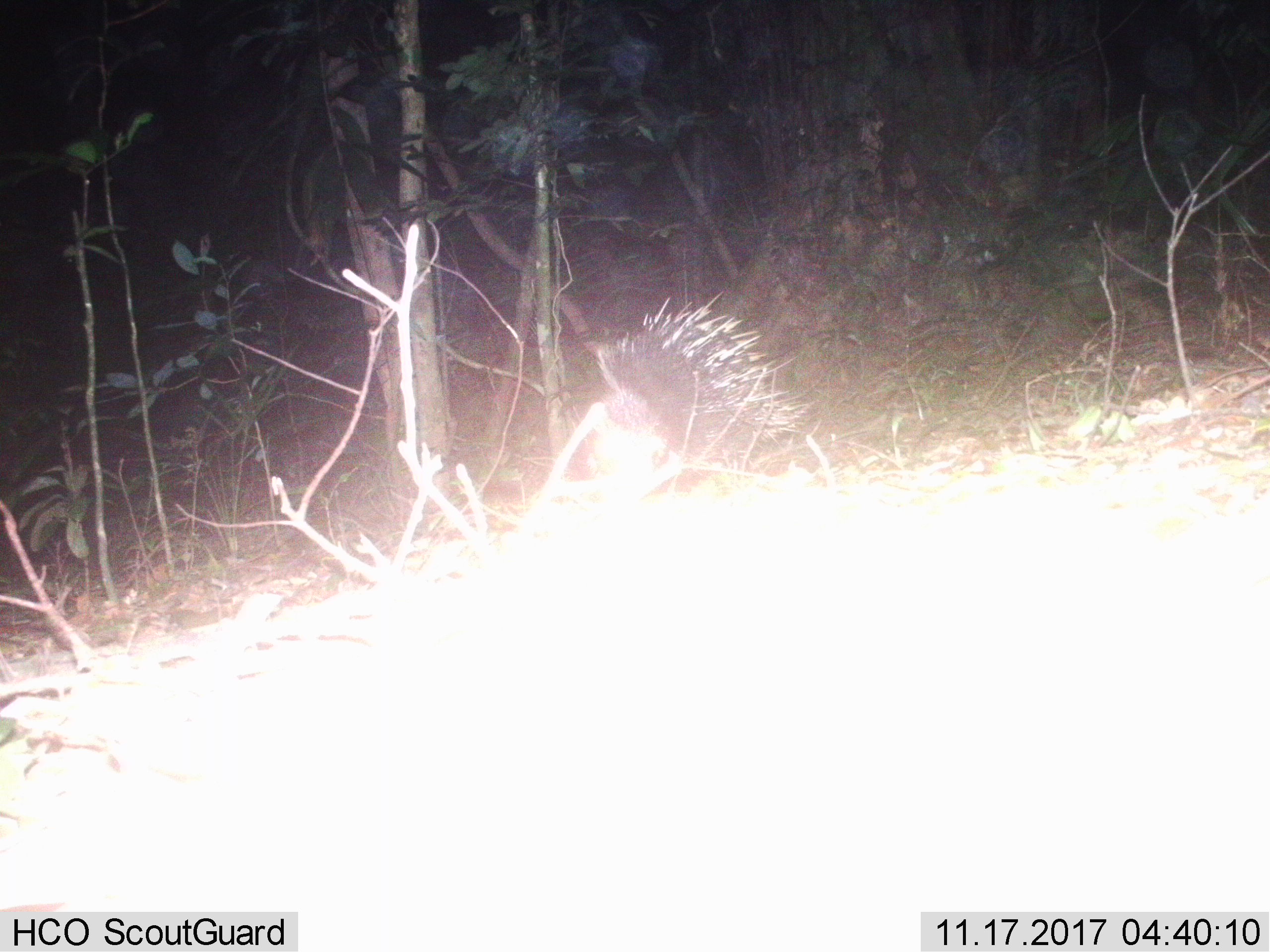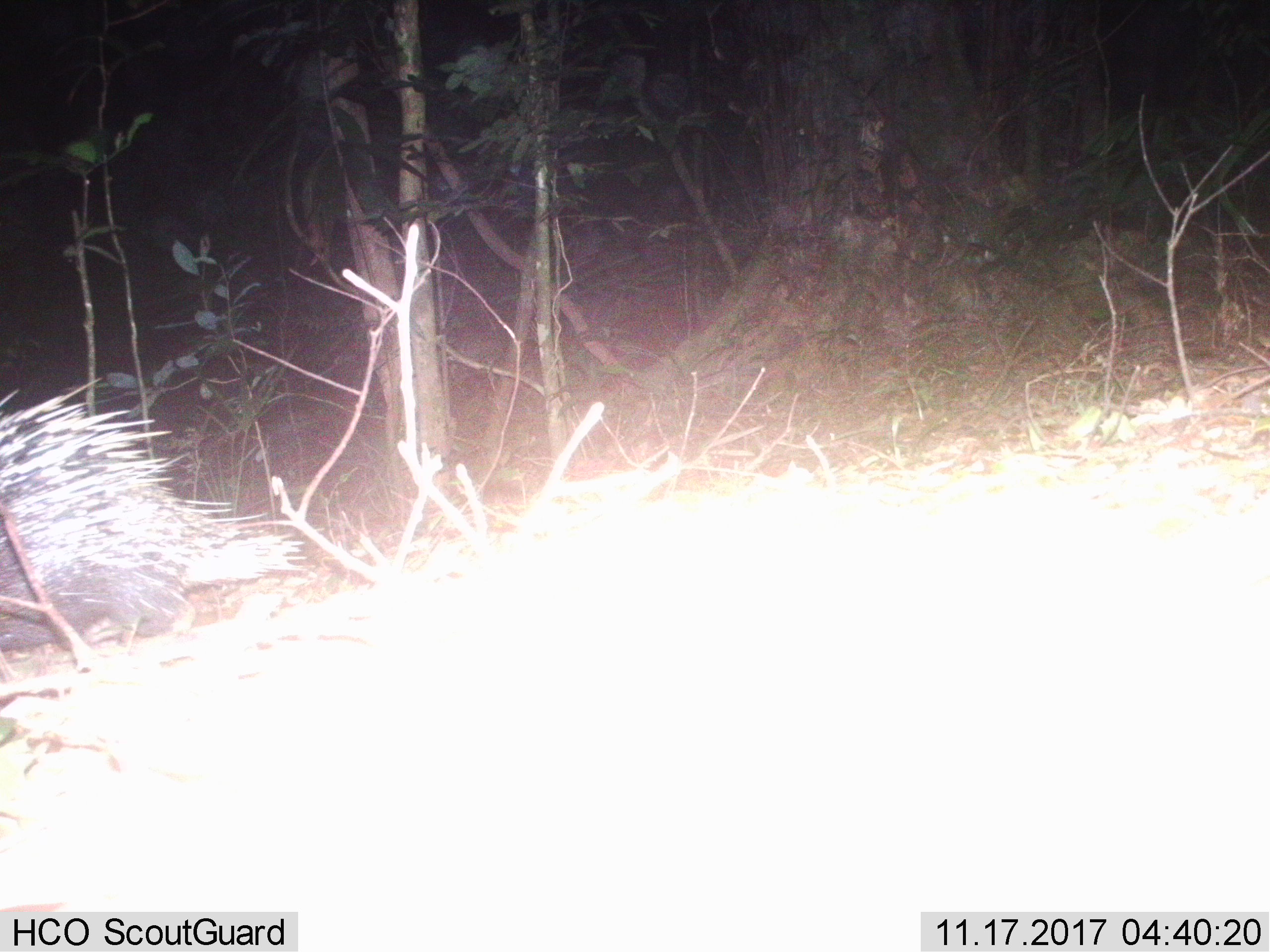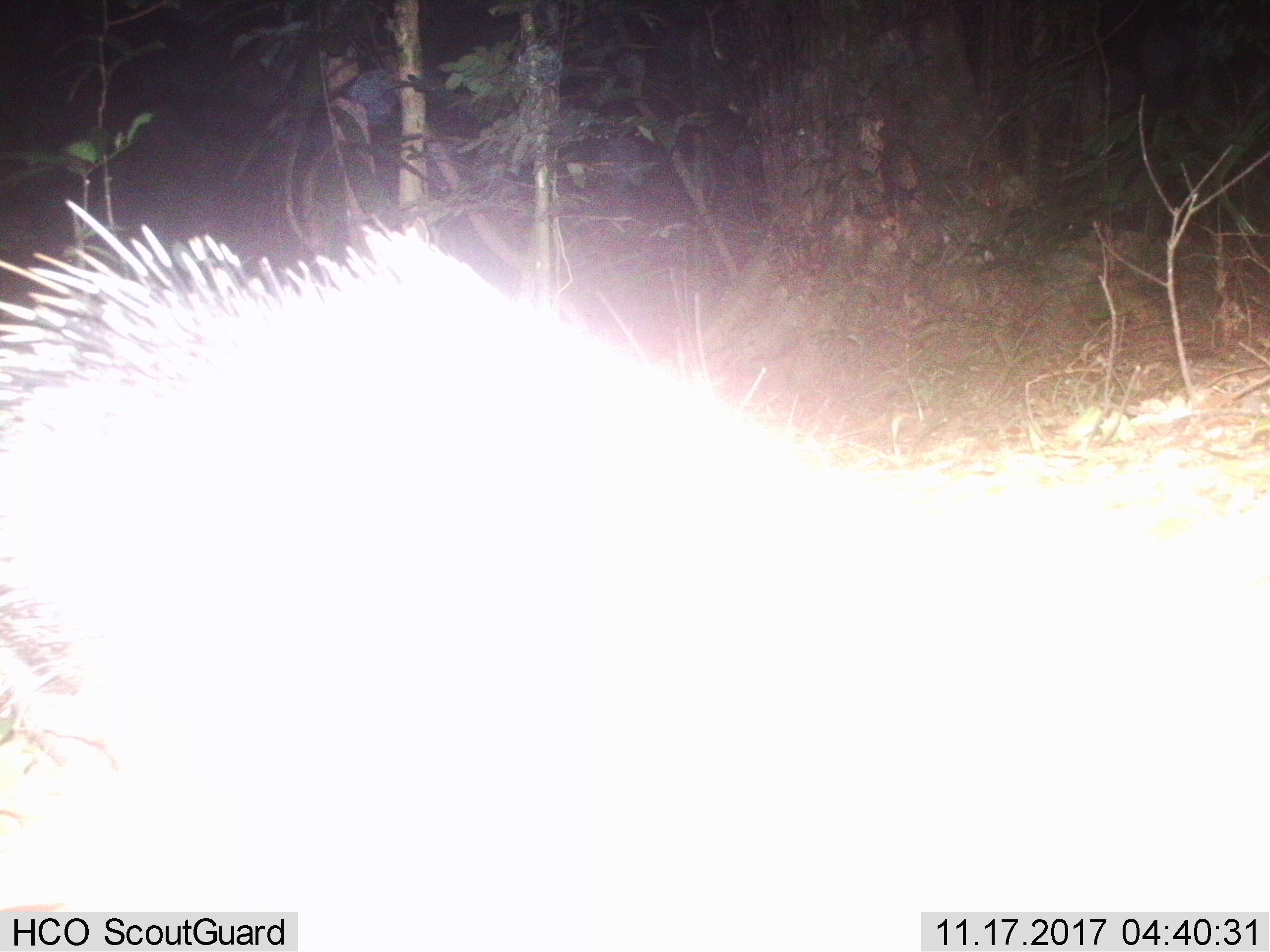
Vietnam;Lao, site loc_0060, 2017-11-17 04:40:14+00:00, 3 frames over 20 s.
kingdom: Animalia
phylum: Chordata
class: Mammalia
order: Rodentia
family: Hystricidae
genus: Hystrix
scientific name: Hystrix brachyura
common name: malayan porcupine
Malayan porcupine (Hystrix brachyura). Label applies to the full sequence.